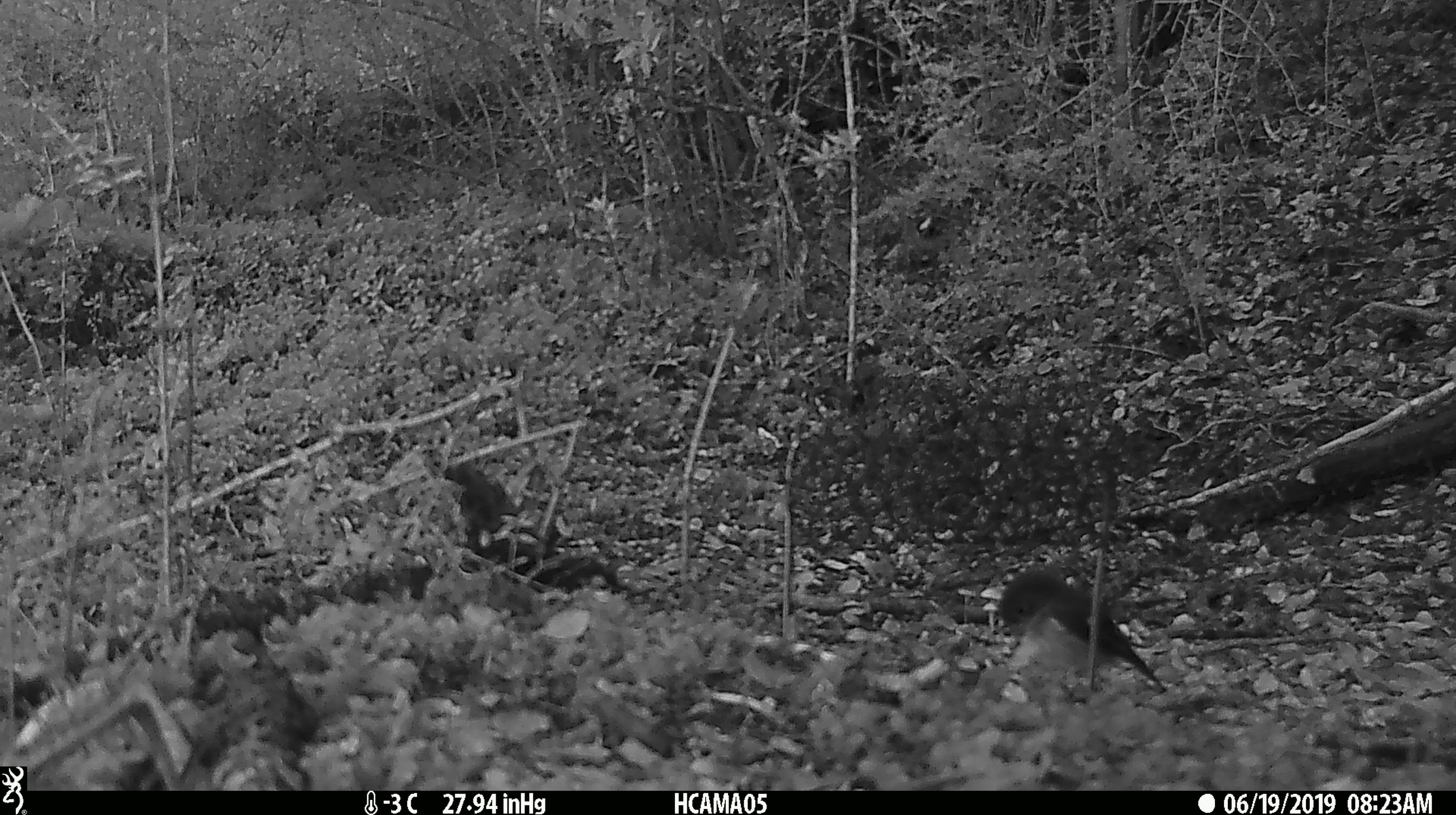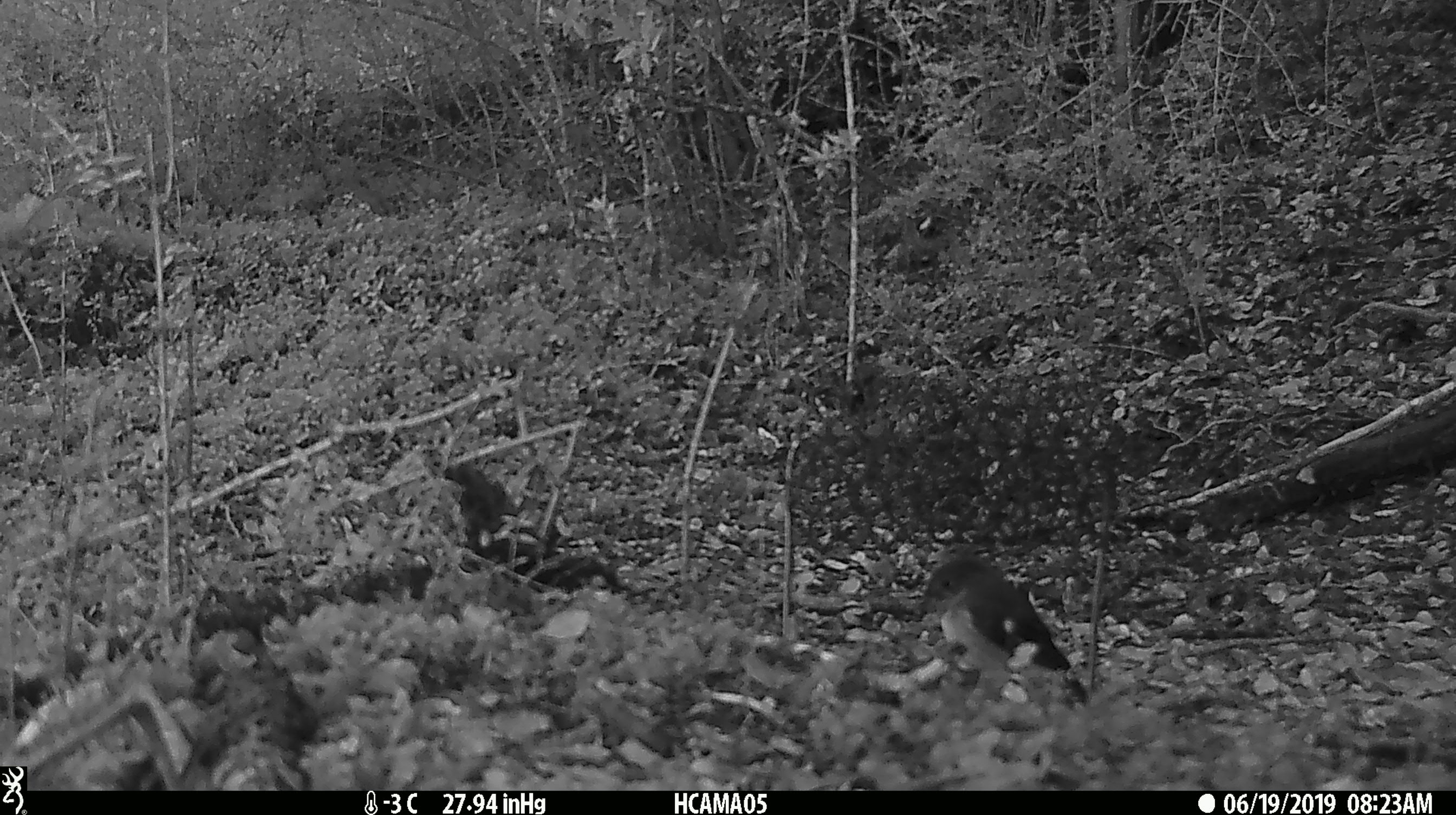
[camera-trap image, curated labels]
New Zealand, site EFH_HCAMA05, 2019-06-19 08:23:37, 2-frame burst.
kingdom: Animalia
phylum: Chordata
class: Aves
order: Passeriformes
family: Petroicidae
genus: Petroica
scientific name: Petroica macrocephala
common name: tomtit